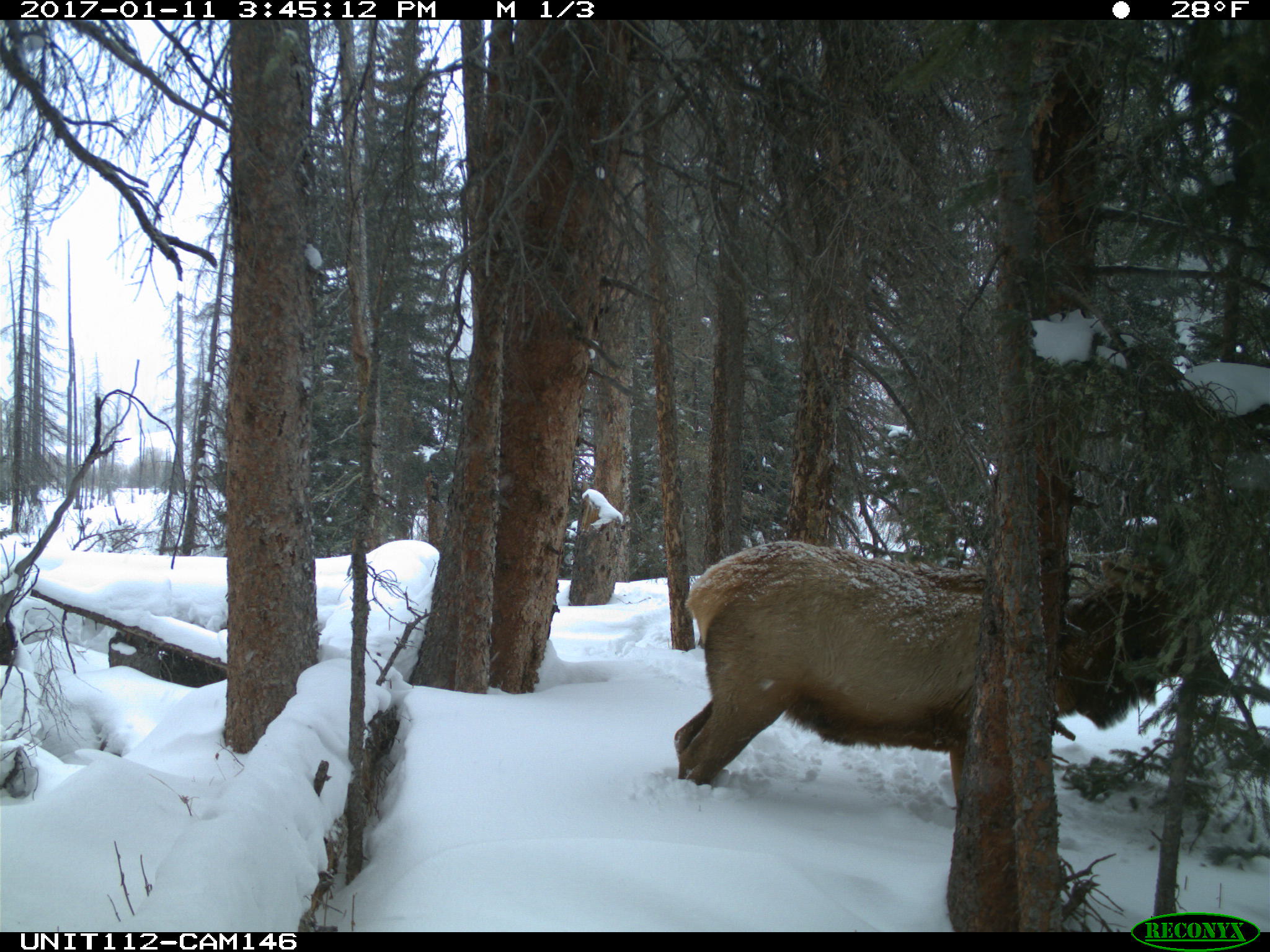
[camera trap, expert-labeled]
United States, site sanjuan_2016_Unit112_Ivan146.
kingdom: Animalia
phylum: Chordata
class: Mammalia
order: Artiodactyla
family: Cervidae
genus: Cervus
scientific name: Cervus elaphus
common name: red deer